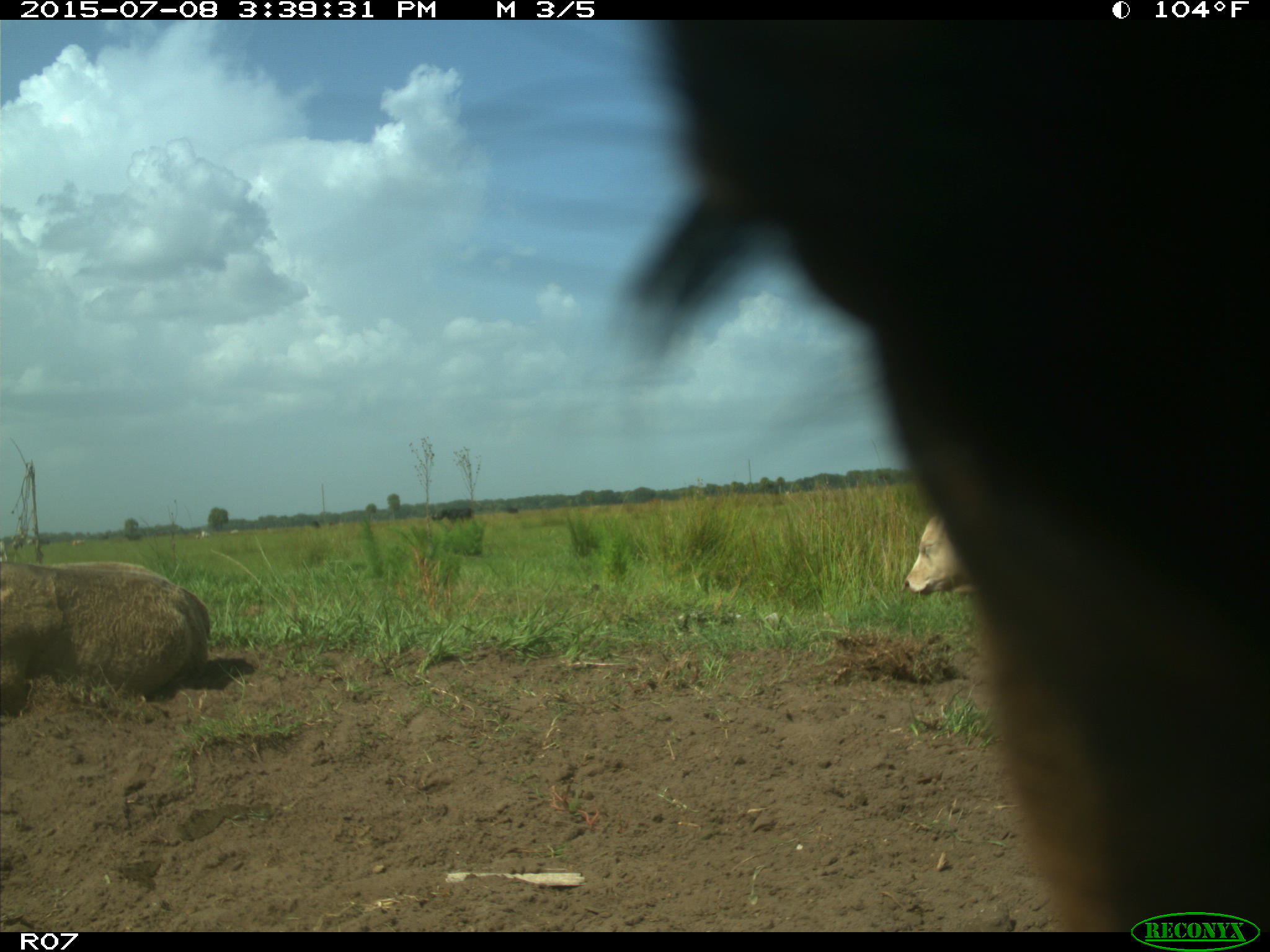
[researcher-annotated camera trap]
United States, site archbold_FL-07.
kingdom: Animalia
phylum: Chordata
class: Mammalia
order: Artiodactyla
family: Bovidae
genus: Bos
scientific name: Bos taurus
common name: domestic cow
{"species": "Bos taurus (domestic cow)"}